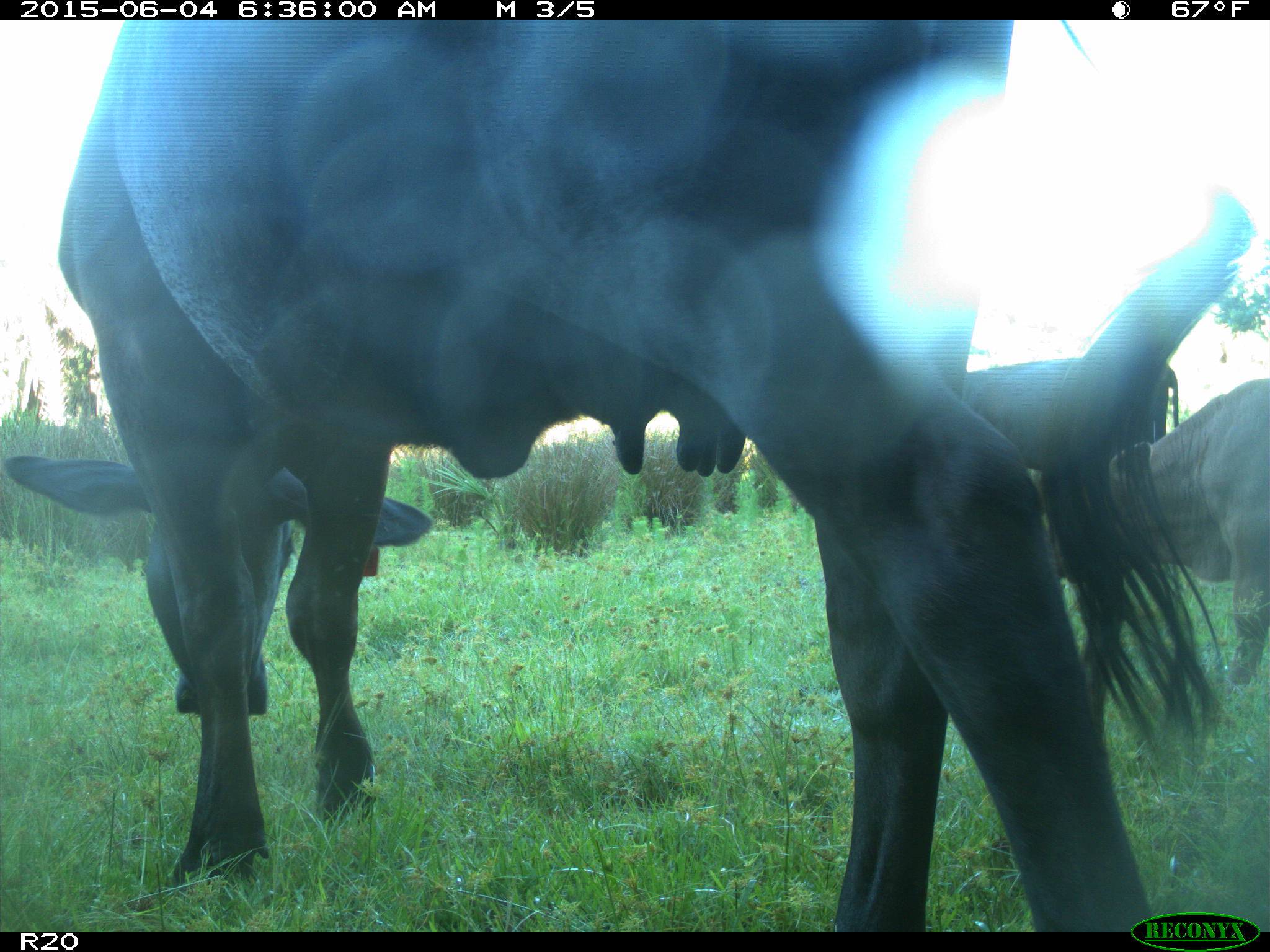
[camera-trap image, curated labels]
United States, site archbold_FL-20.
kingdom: Animalia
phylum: Chordata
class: Mammalia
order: Artiodactyla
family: Bovidae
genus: Bos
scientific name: Bos taurus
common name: domestic cow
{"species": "Bos taurus (domestic cow)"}